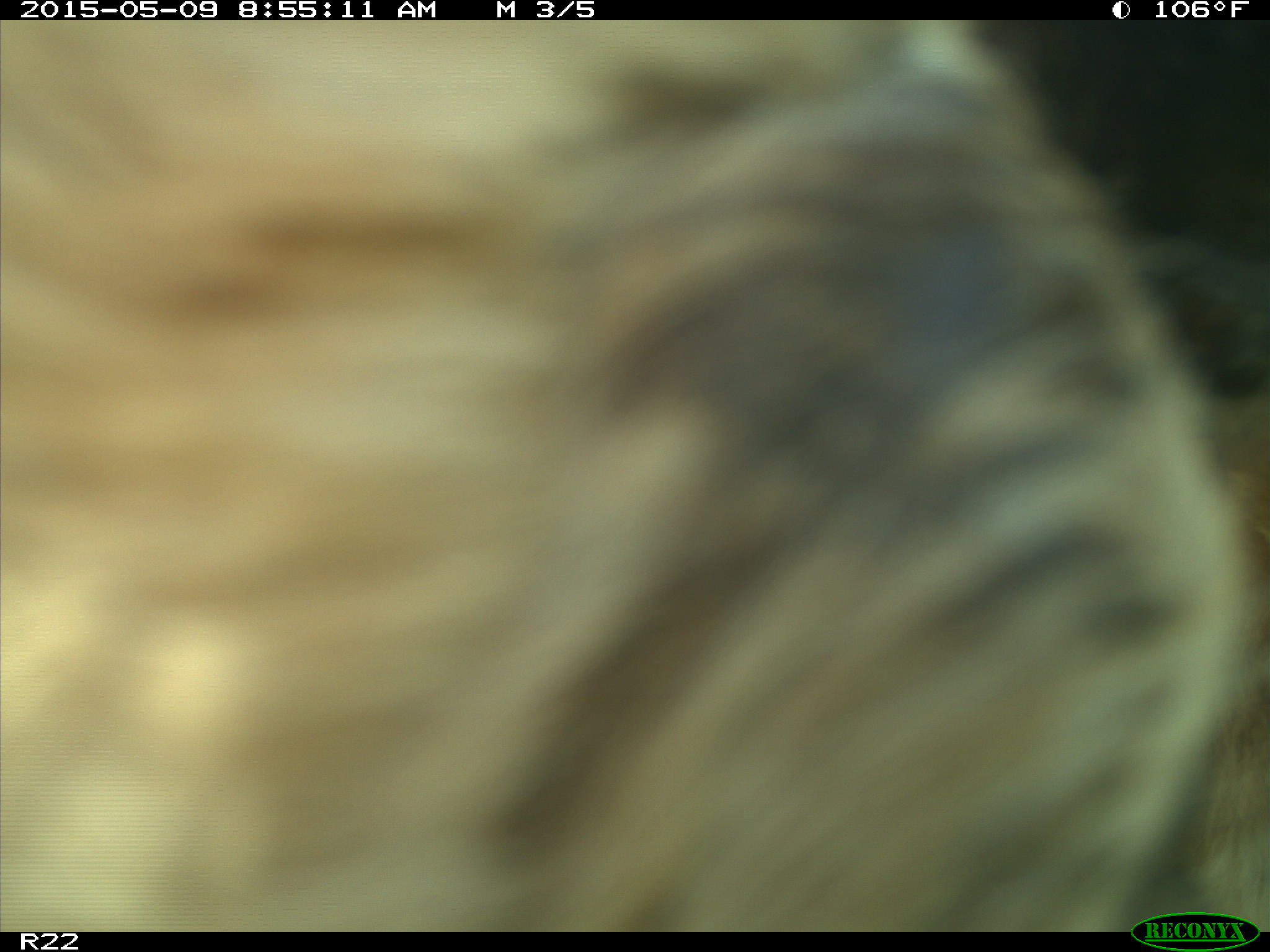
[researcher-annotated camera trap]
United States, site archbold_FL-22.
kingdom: Animalia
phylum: Chordata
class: Mammalia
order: Artiodactyla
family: Bovidae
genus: Bos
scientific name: Bos taurus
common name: domestic cow